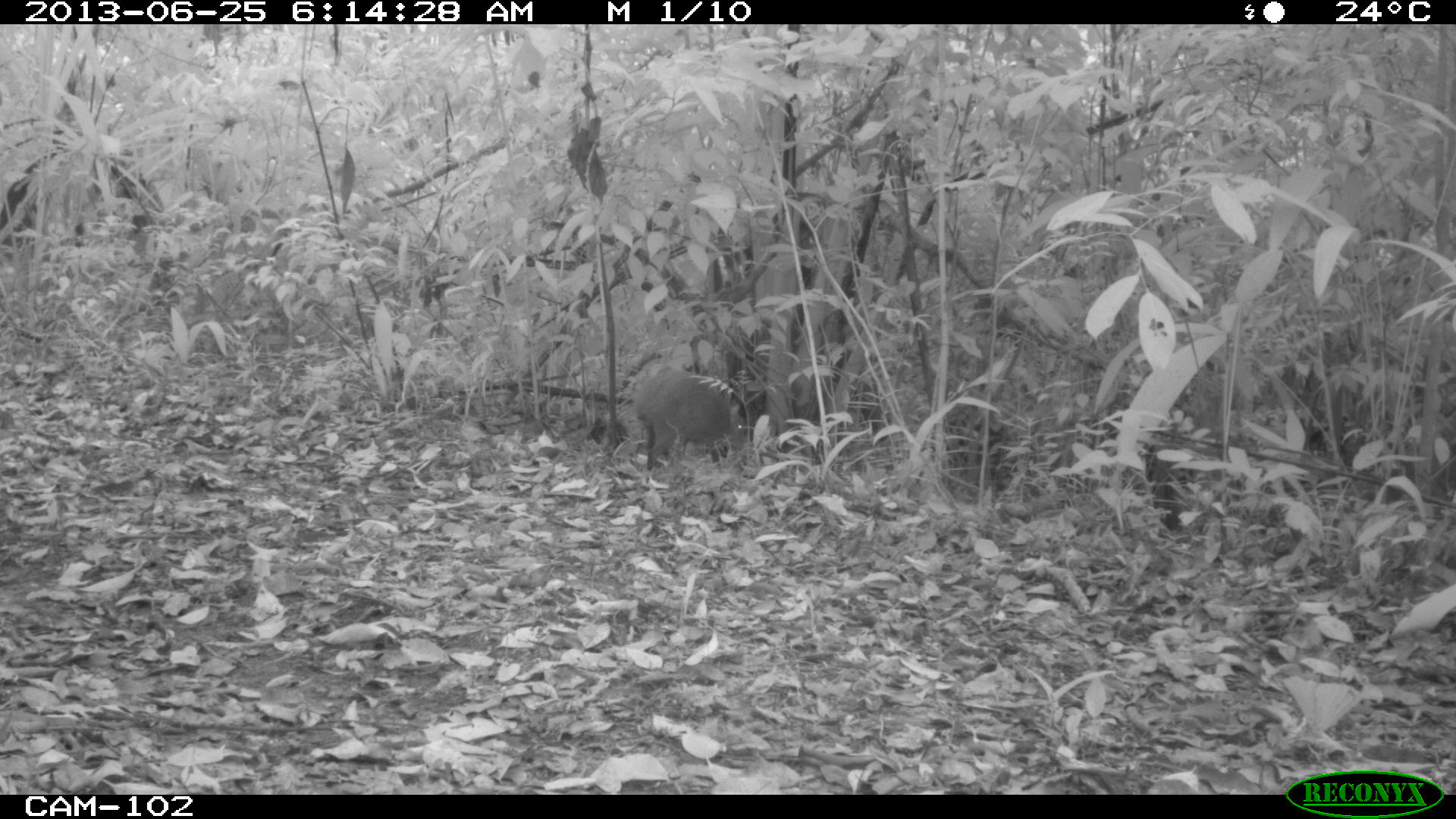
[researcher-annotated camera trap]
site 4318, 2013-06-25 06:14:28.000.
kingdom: Animalia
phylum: Chordata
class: Mammalia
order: Rodentia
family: Dasyproctidae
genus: Dasyprocta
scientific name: Dasyprocta punctata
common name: central american agouti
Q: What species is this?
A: Dasyprocta punctata (central american agouti).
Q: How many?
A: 1.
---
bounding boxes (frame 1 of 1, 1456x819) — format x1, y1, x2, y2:
dasyprocta punctata: 635, 367, 749, 471